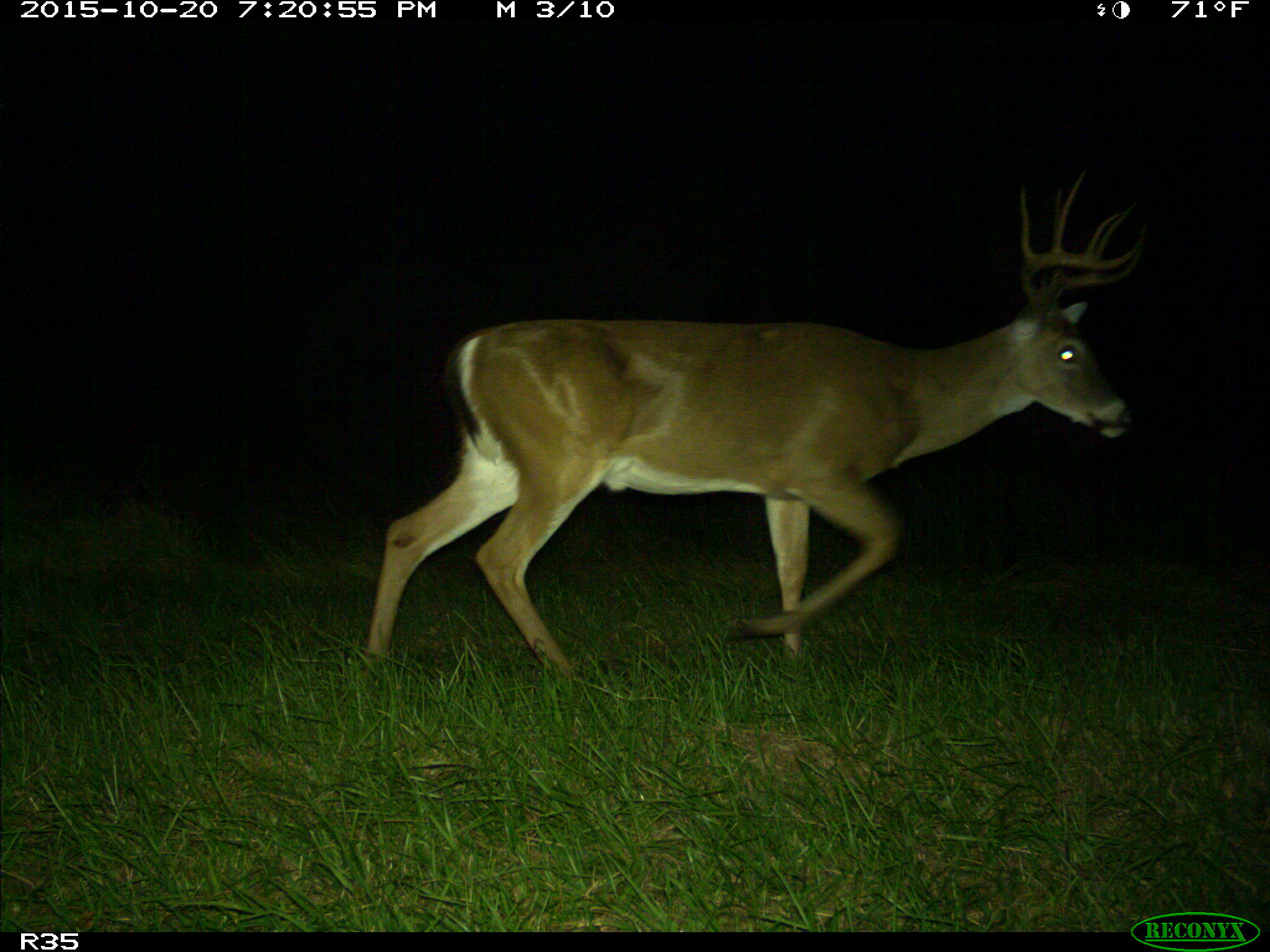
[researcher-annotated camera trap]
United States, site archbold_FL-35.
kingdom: Animalia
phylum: Chordata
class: Mammalia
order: Artiodactyla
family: Cervidae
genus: Odocoileus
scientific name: Odocoileus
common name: deer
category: unidentified deer